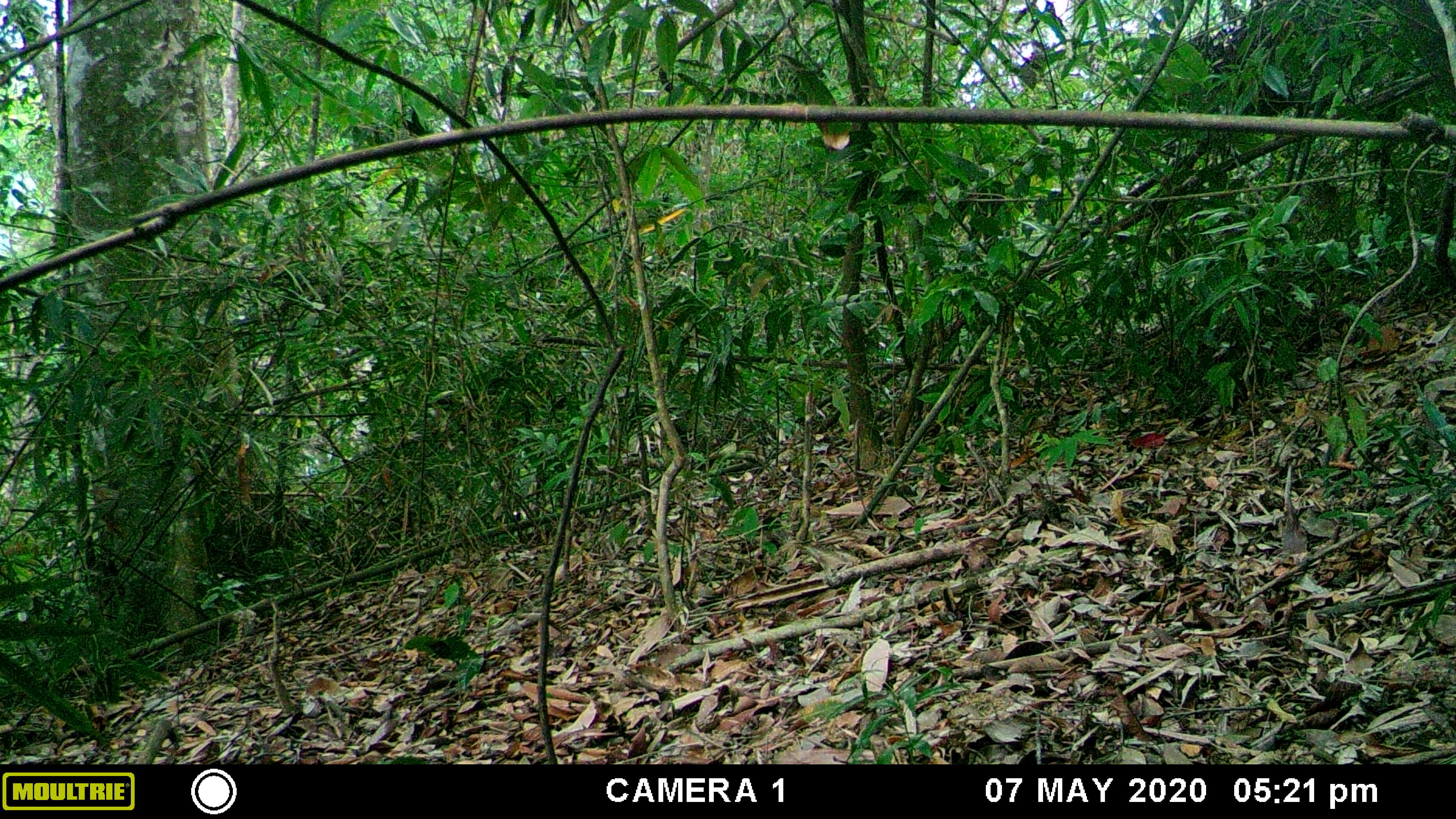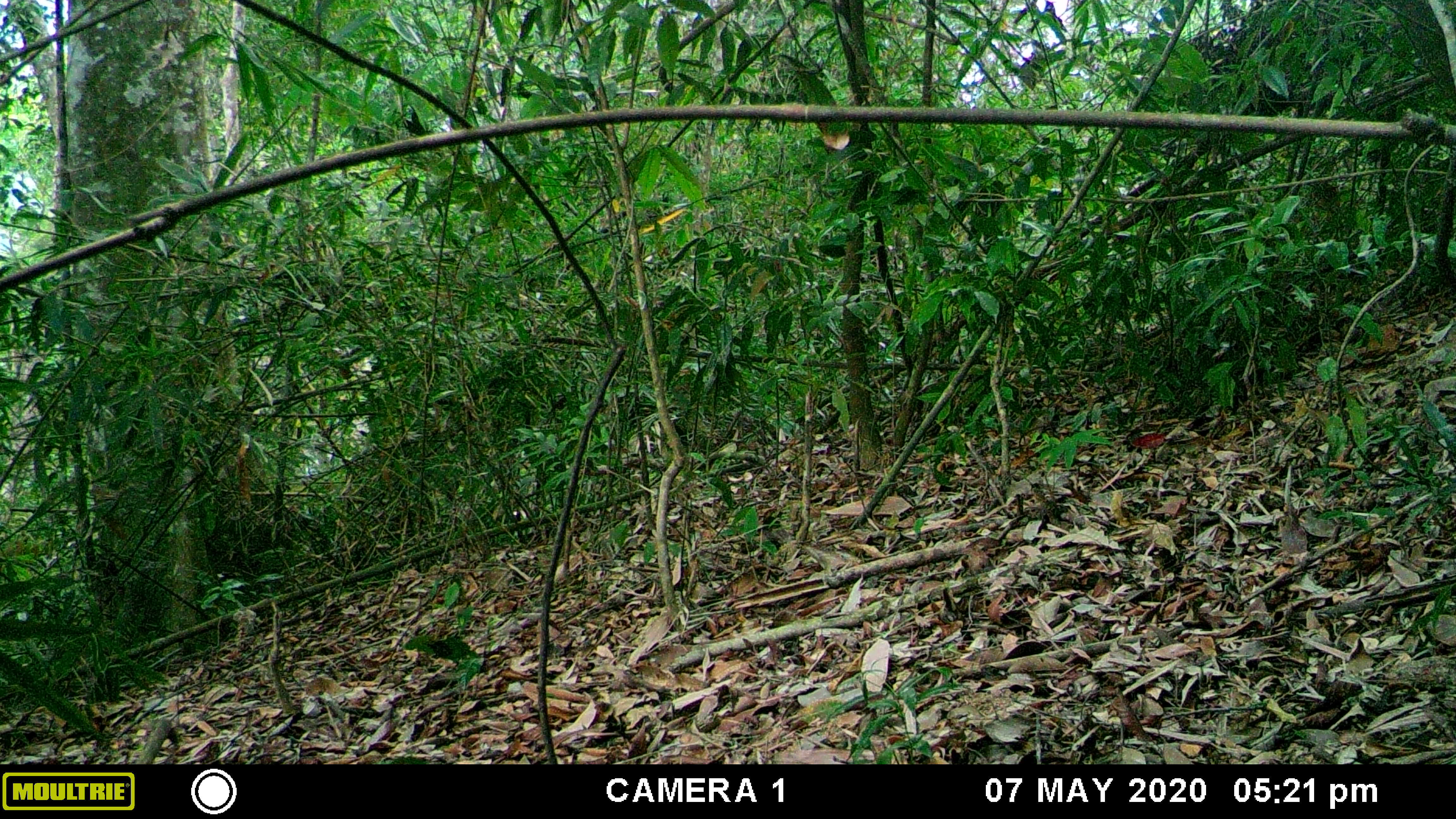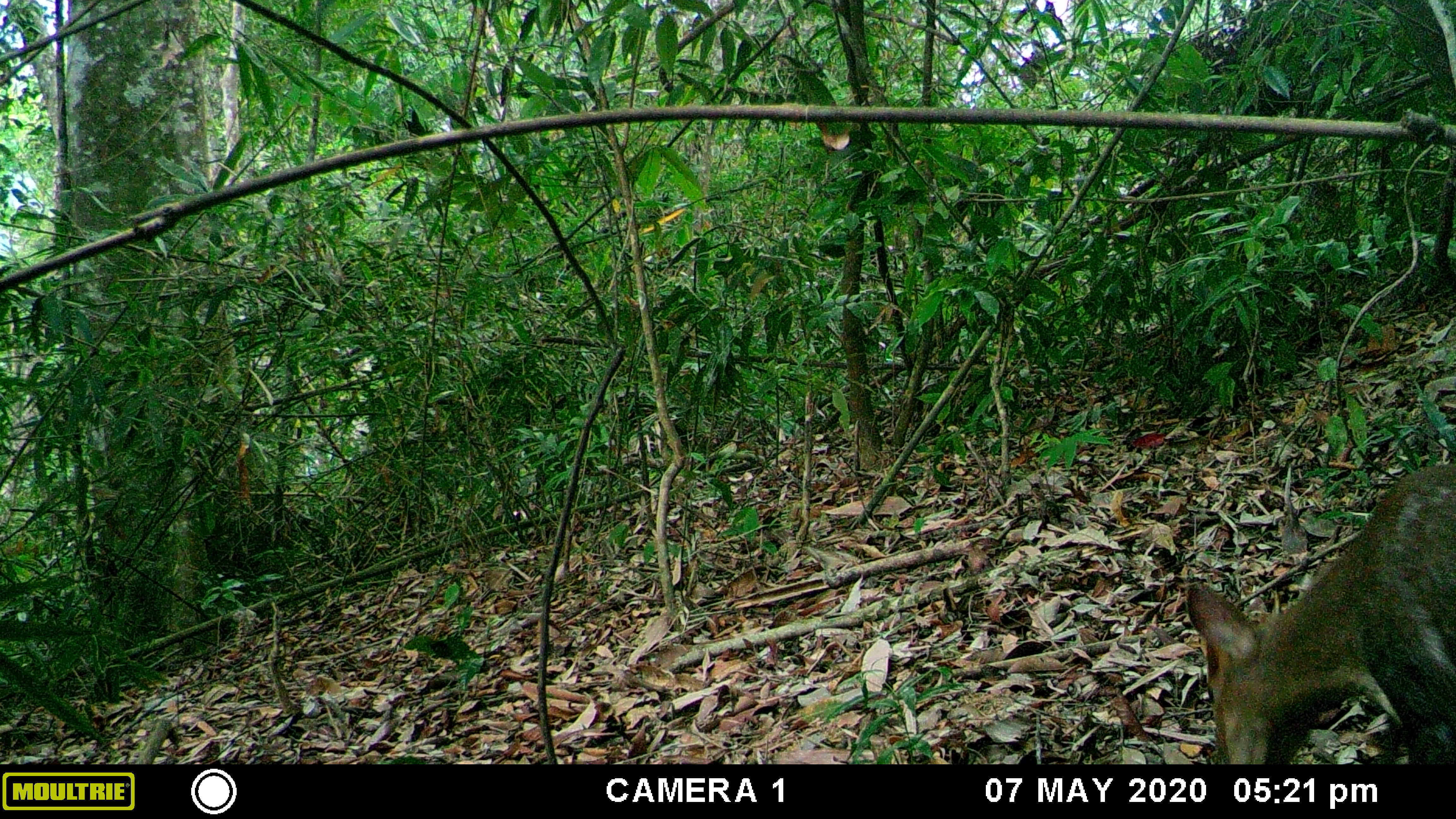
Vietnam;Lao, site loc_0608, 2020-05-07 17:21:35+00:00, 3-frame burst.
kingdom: Animalia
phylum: Chordata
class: Mammalia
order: Artiodactyla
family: Cervidae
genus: Muntiacus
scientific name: Muntiacus rooseveltorum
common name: roosevelt's muntjac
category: roosevelts muntjac group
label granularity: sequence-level